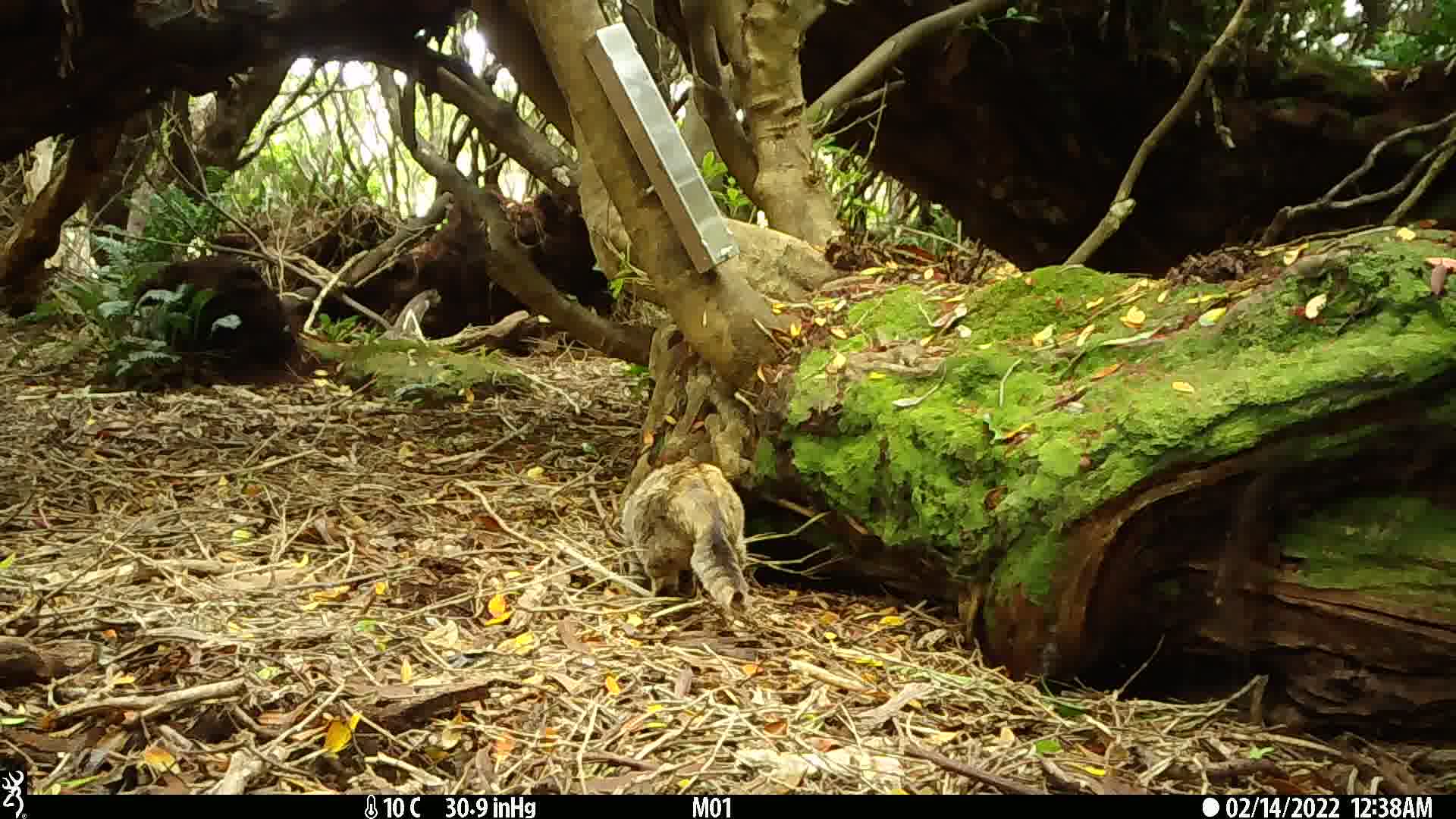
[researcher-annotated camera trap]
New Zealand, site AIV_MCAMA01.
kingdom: Animalia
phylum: Chordata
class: Mammalia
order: Carnivora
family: Felidae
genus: Felis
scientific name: Felis catus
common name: domestic cat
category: cat